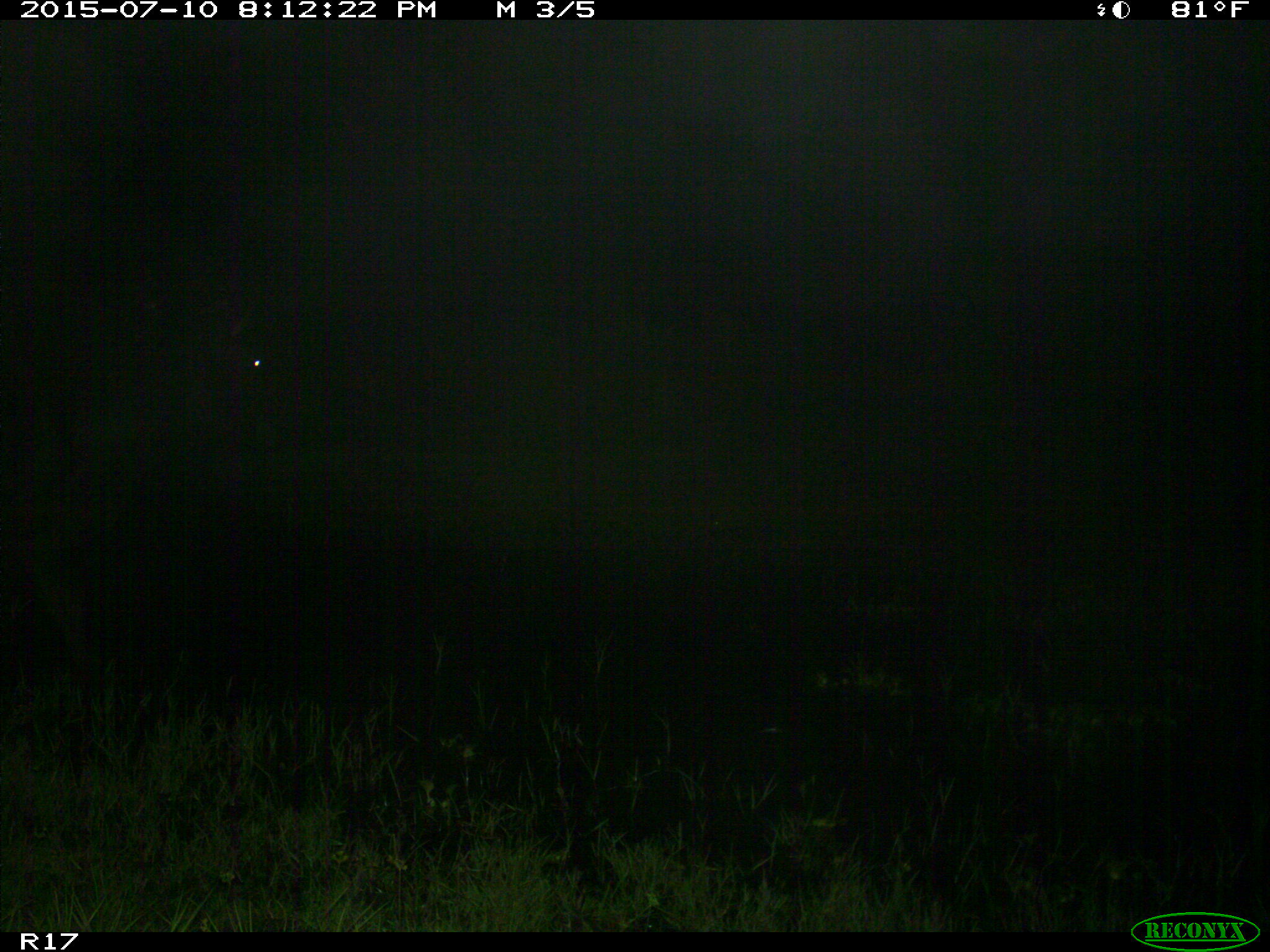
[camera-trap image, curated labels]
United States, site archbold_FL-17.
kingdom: Animalia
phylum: Chordata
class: Mammalia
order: Artiodactyla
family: Bovidae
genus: Bos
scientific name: Bos taurus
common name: domestic cow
Bos taurus (domestic cow).